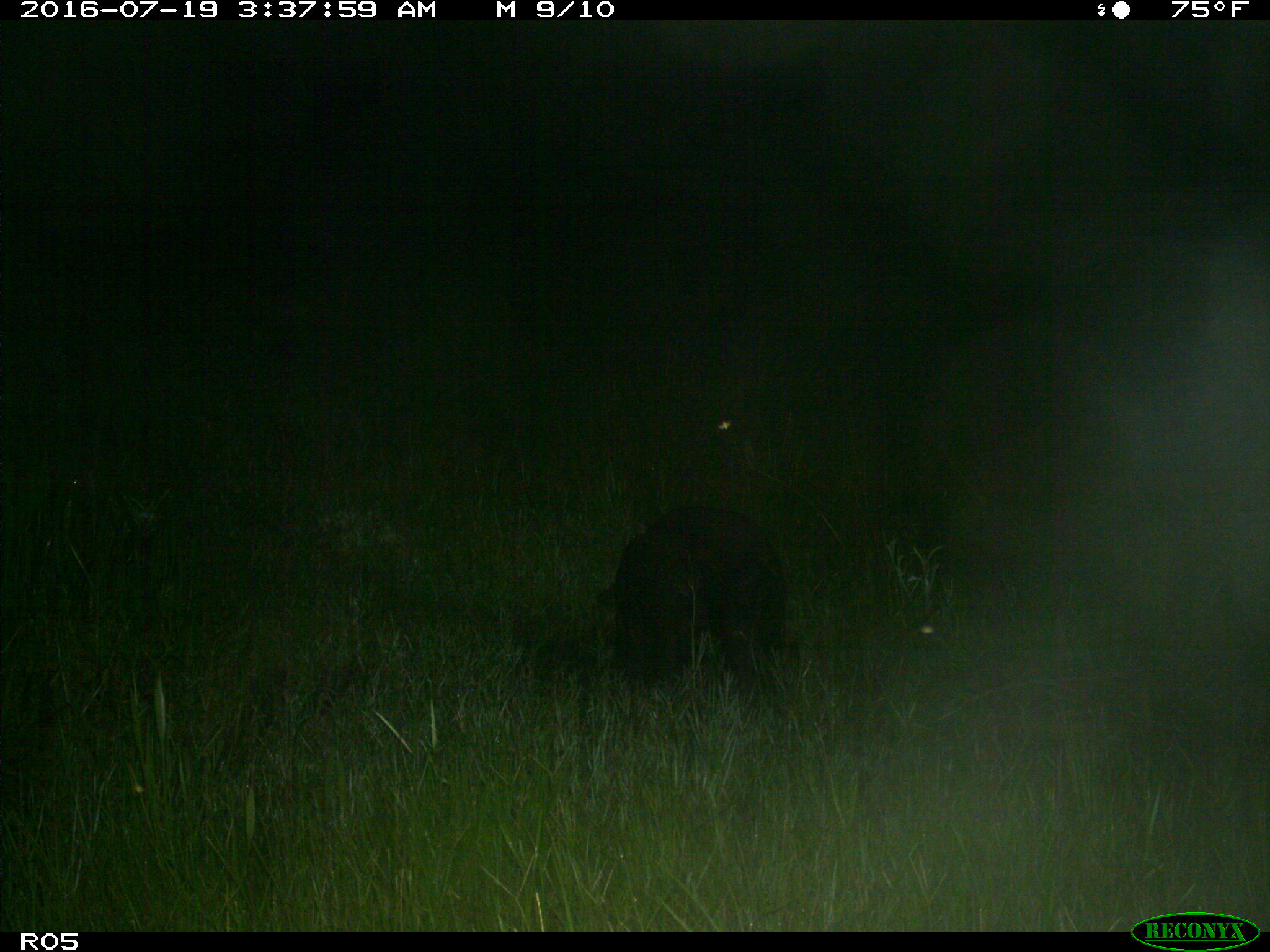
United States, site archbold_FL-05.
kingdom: Animalia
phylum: Chordata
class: Mammalia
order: Artiodactyla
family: Suidae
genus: Sus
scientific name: Sus scrofa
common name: wild boar